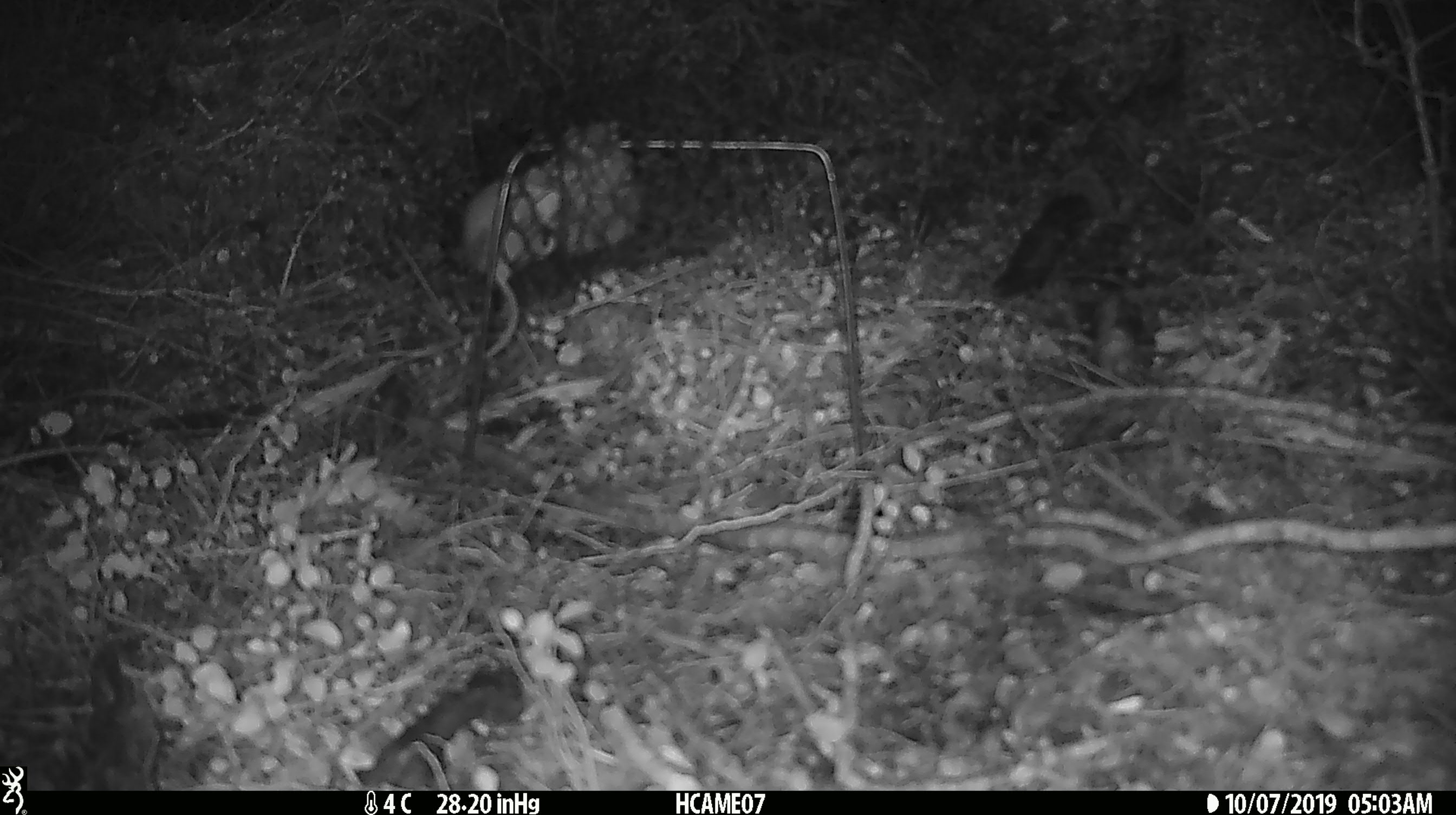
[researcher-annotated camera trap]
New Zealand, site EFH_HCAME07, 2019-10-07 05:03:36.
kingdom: Animalia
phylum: Chordata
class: Mammalia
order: Rodentia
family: Muridae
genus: Mus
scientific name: Mus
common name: mouse